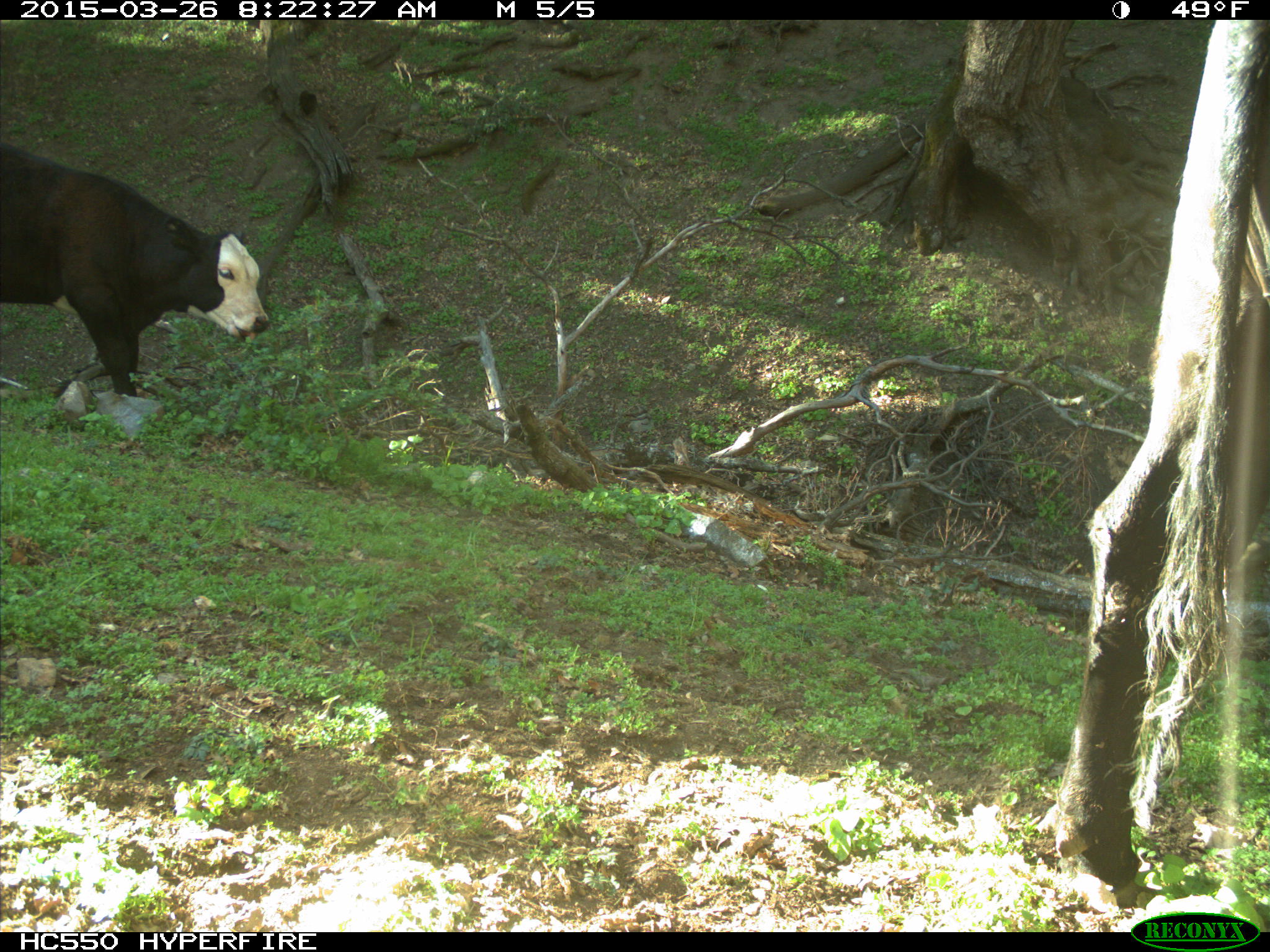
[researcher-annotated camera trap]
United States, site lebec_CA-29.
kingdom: Animalia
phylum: Chordata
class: Mammalia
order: Artiodactyla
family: Bovidae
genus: Bos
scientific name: Bos taurus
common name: domestic cow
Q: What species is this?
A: Bos taurus (domestic cow).